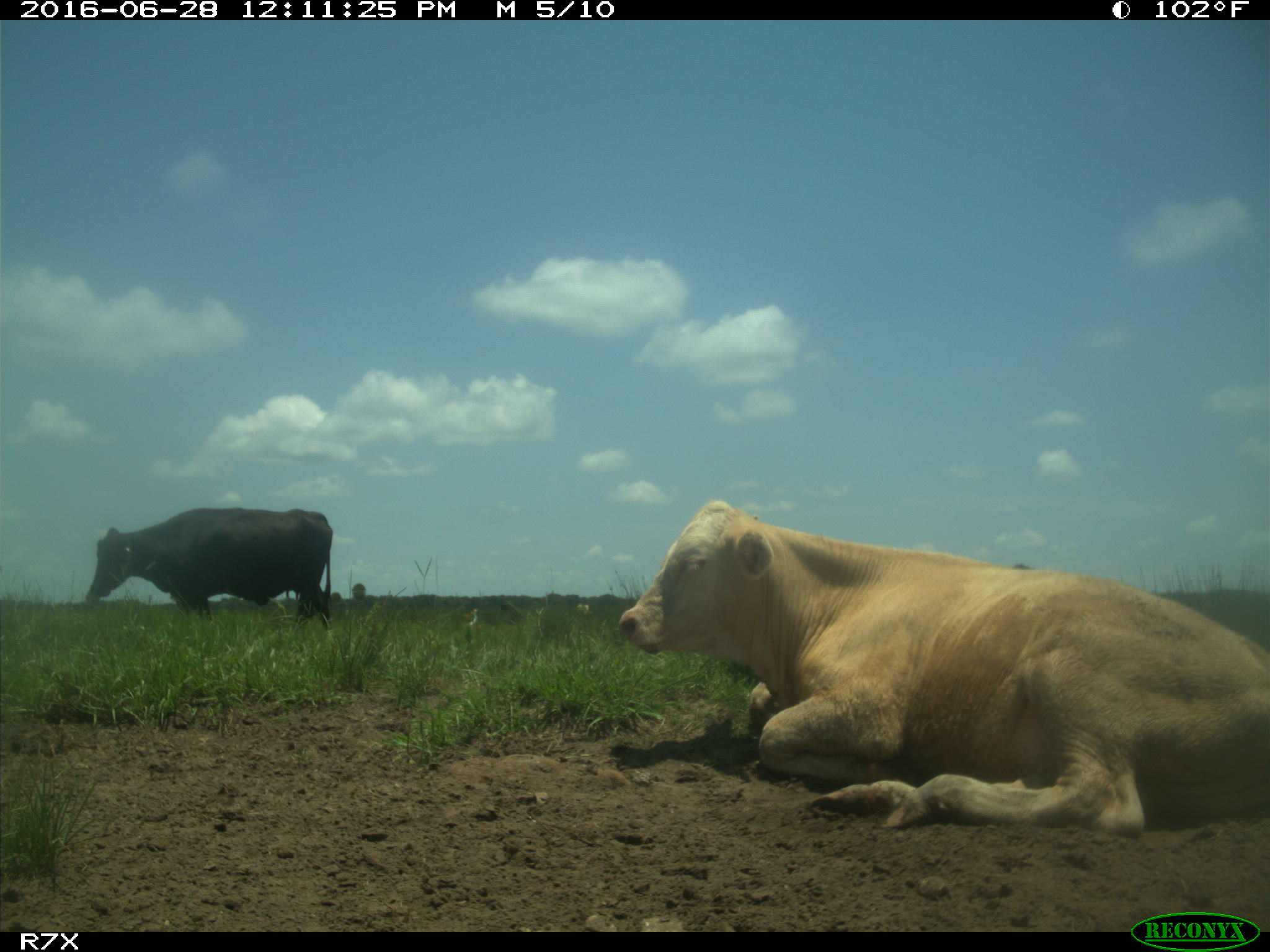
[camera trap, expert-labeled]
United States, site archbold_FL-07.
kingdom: Animalia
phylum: Chordata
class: Mammalia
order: Artiodactyla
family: Bovidae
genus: Bos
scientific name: Bos taurus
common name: domestic cow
Bos taurus (domestic cow).